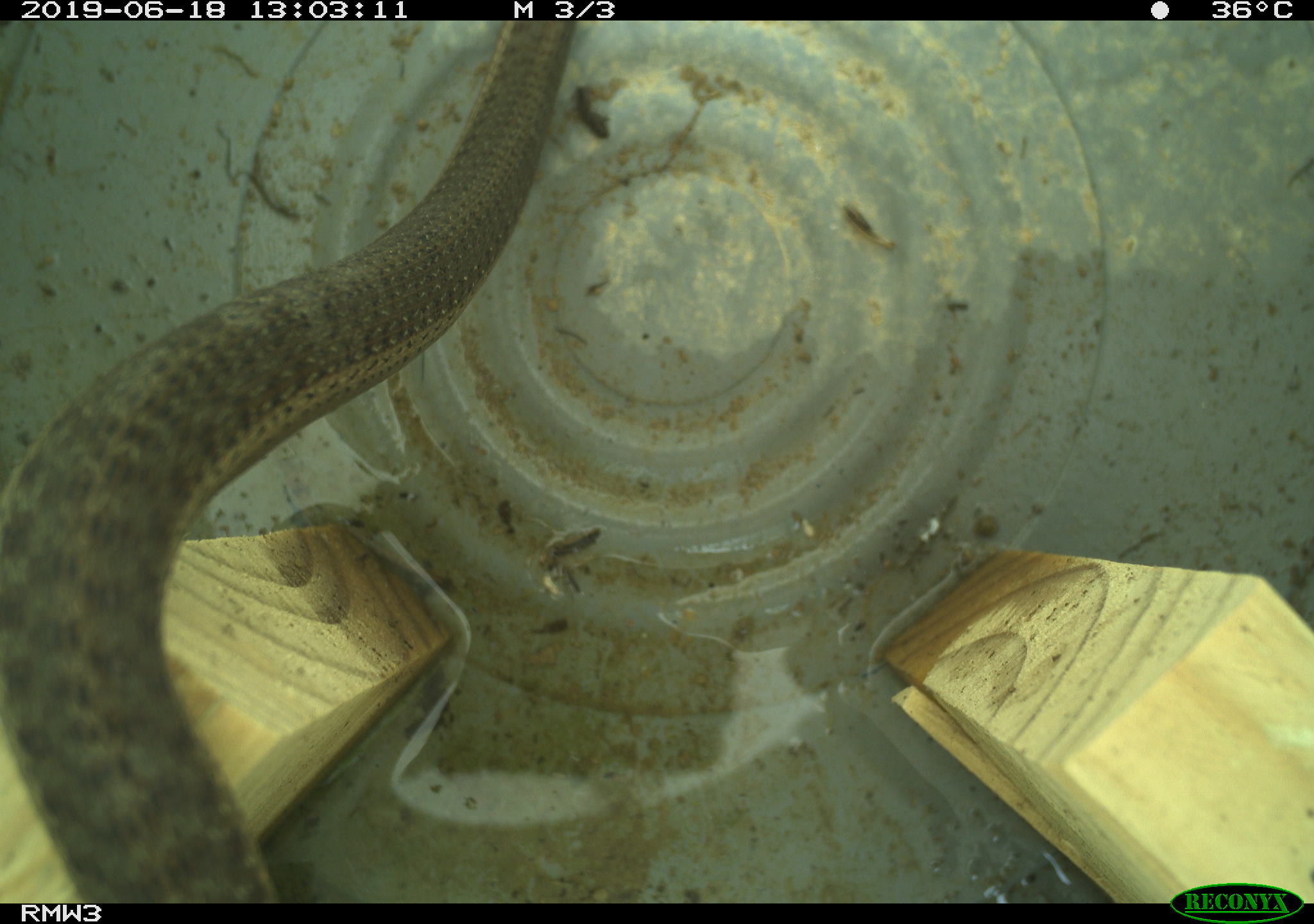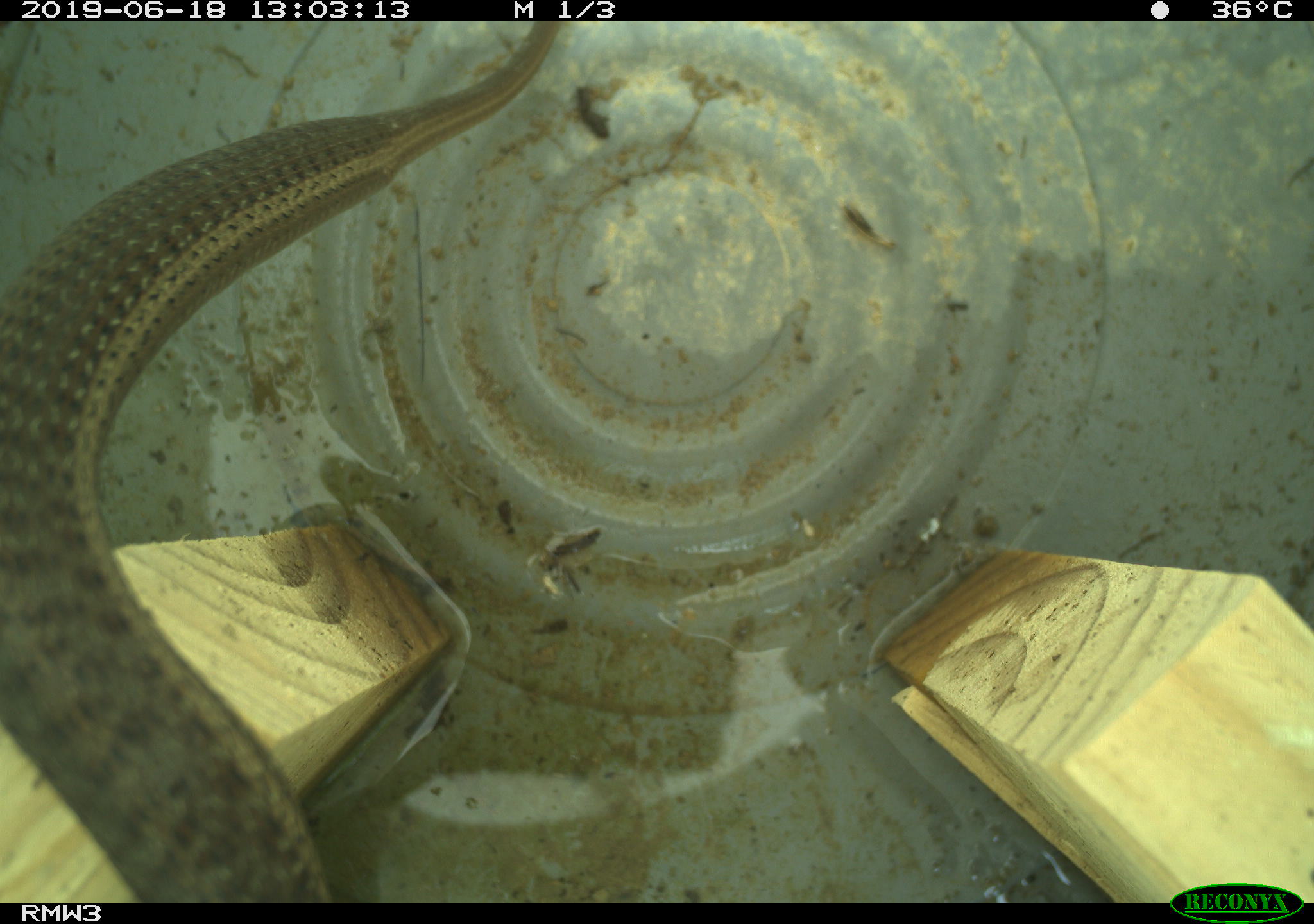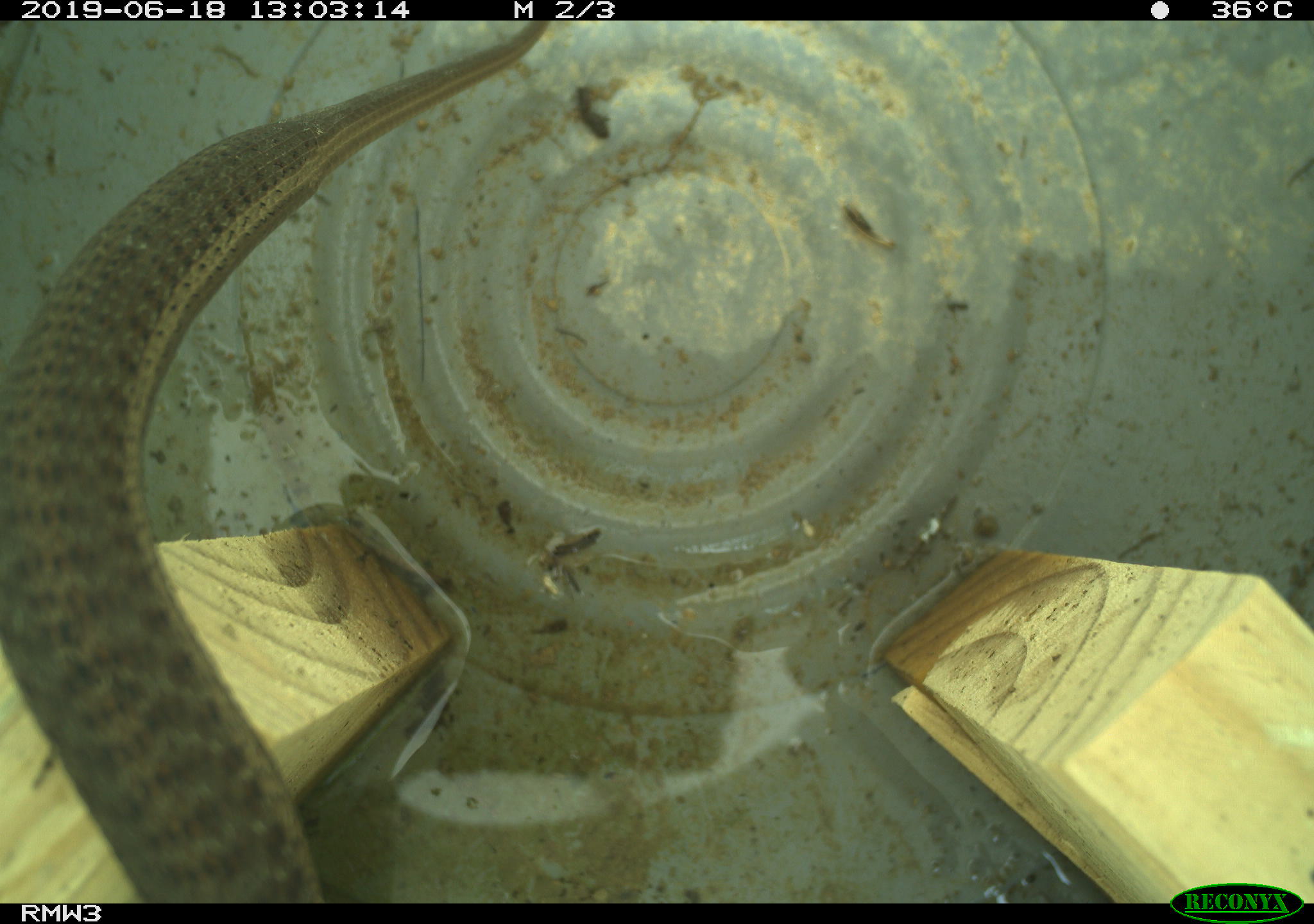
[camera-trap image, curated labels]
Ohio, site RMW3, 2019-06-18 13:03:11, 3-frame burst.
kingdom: Animalia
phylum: Chordata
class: Reptilia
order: Squamata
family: Colubridae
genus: Thamnophis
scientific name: Thamnophis sirtalis sirtalis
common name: eastern gartersnake